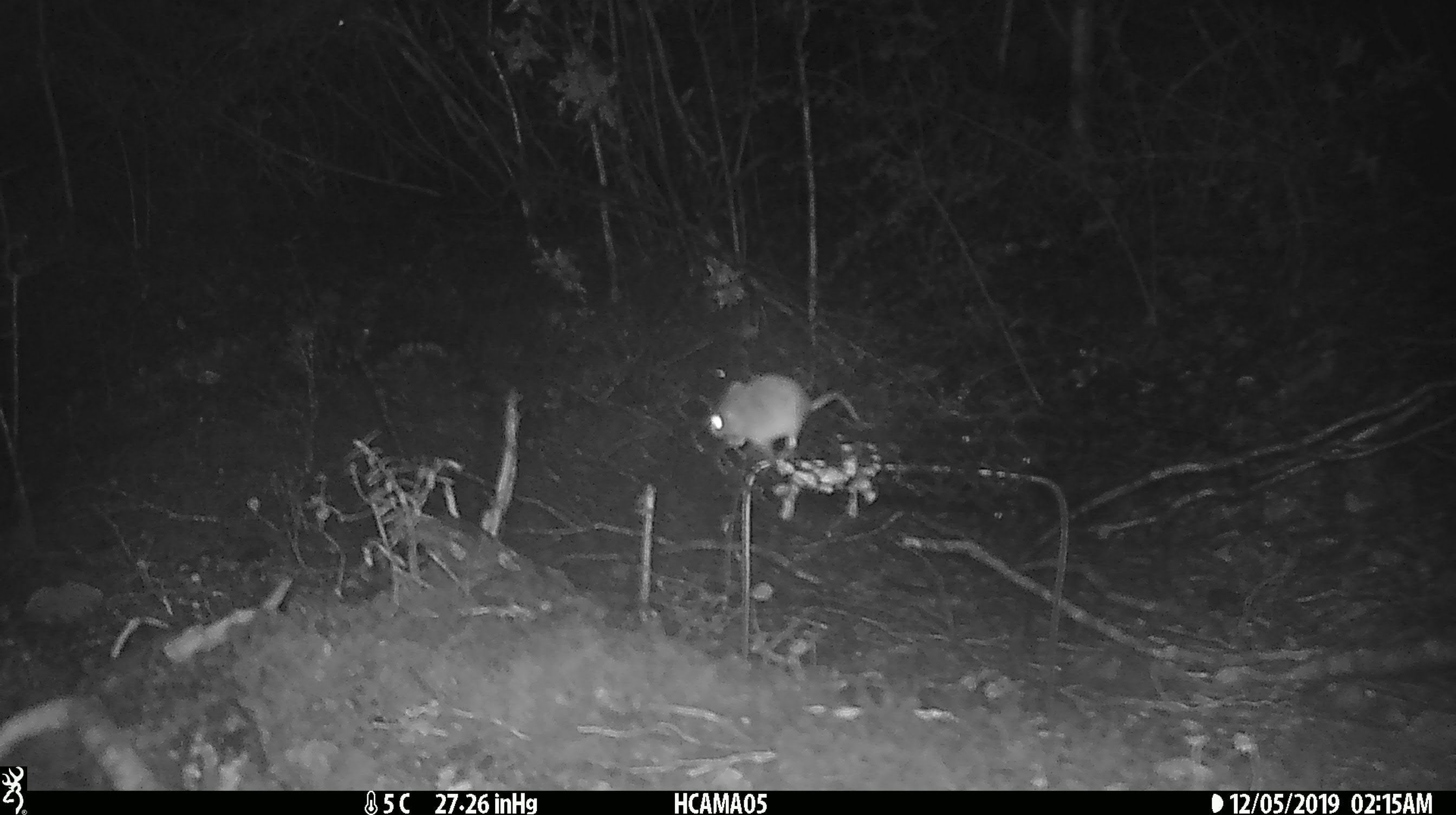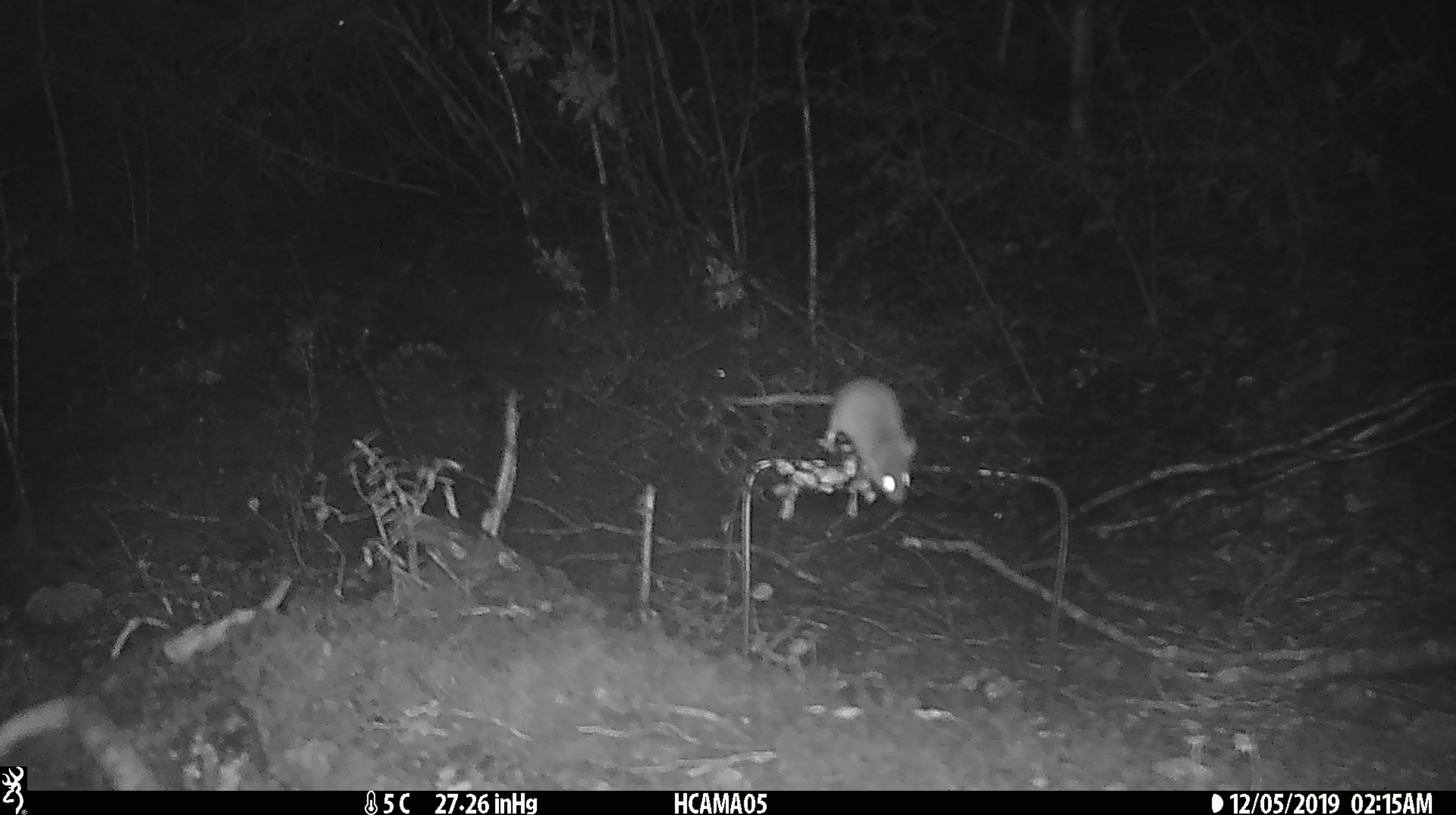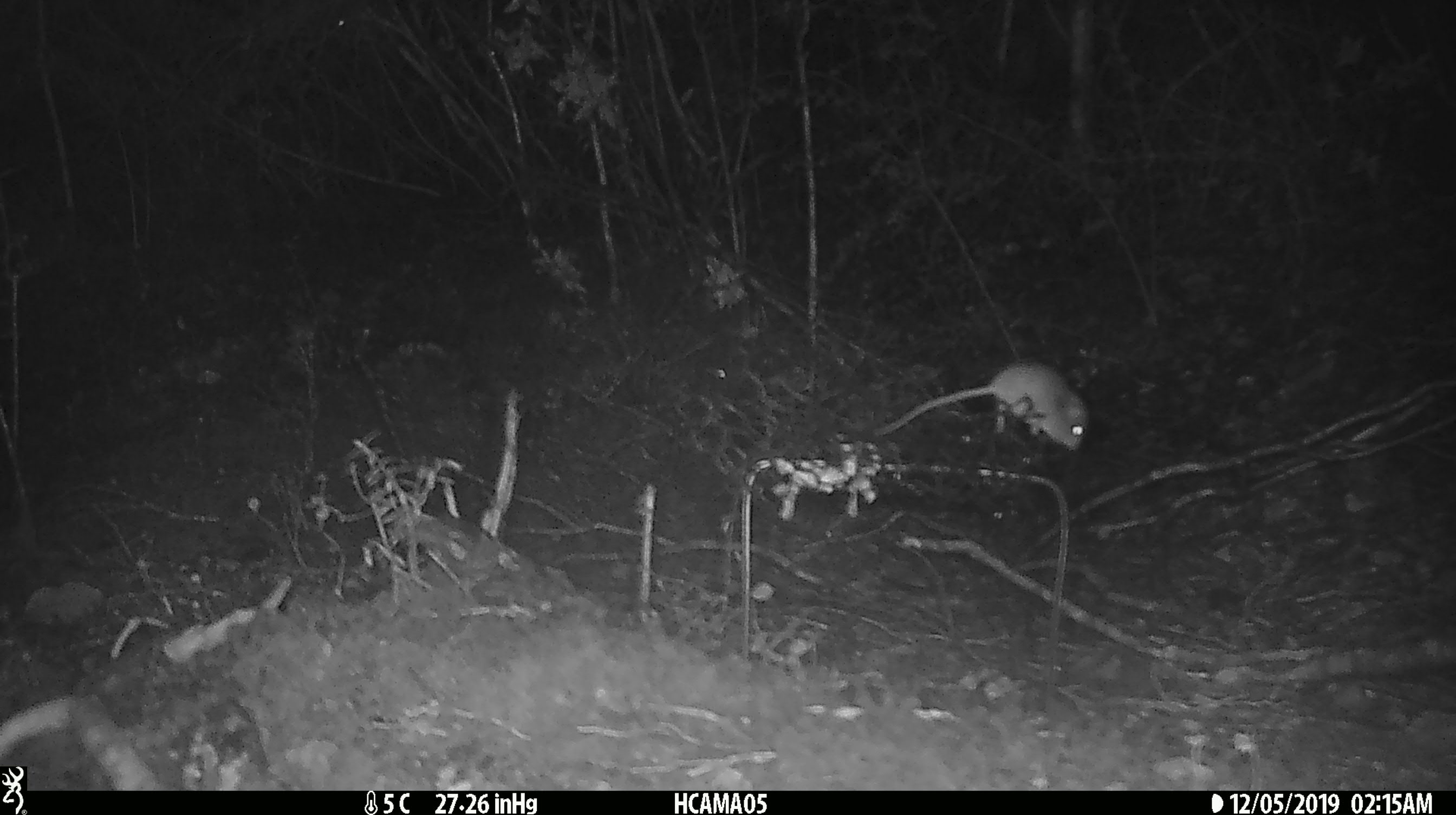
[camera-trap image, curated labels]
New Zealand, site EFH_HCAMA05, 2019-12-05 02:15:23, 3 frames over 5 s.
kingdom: Animalia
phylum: Chordata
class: Mammalia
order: Rodentia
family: Muridae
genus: Mus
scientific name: Mus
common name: mouse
Mouse (Mus).